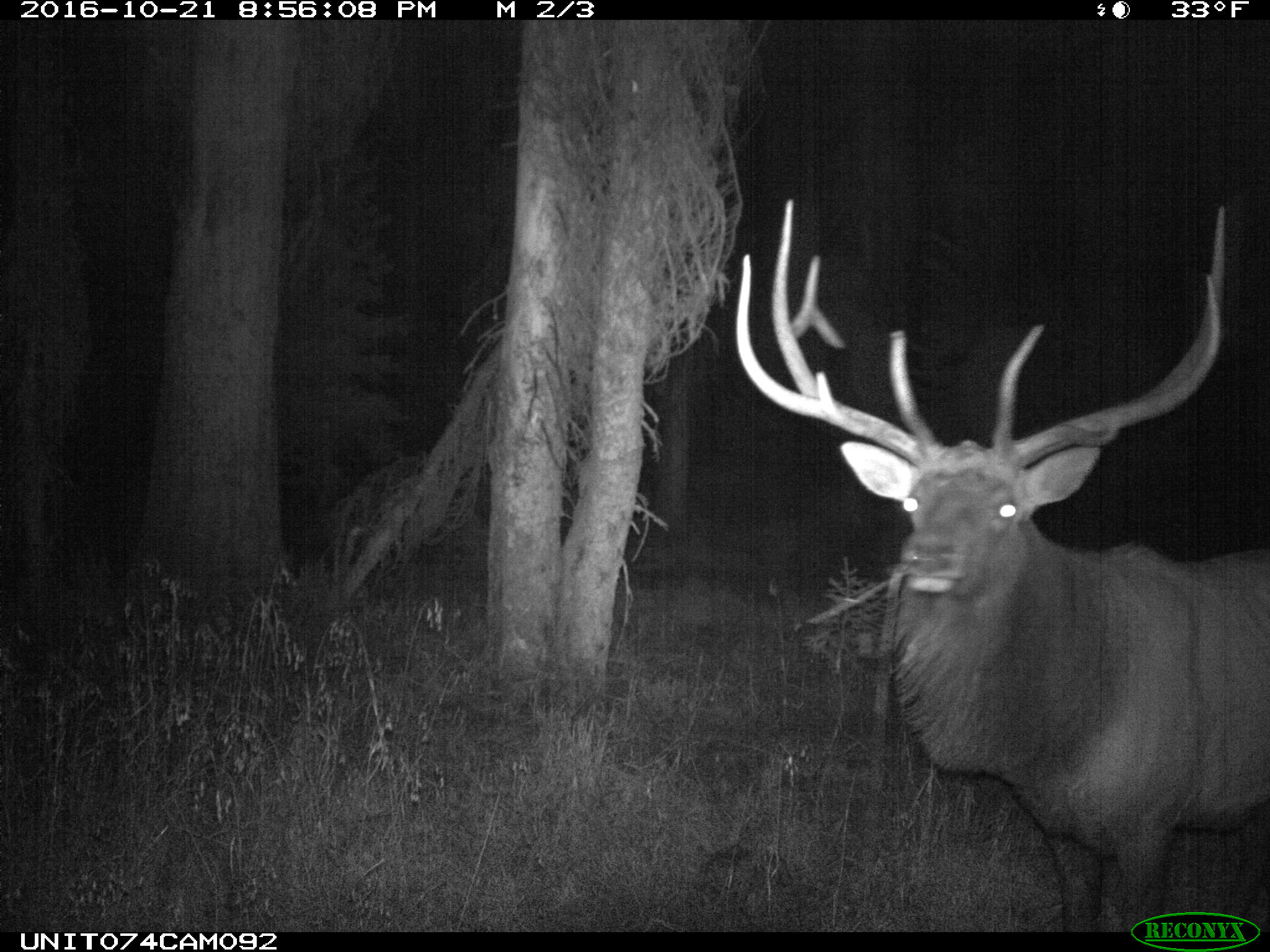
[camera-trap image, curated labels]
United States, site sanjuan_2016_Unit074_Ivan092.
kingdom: Animalia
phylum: Chordata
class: Mammalia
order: Artiodactyla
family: Cervidae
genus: Cervus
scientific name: Cervus elaphus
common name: red deer